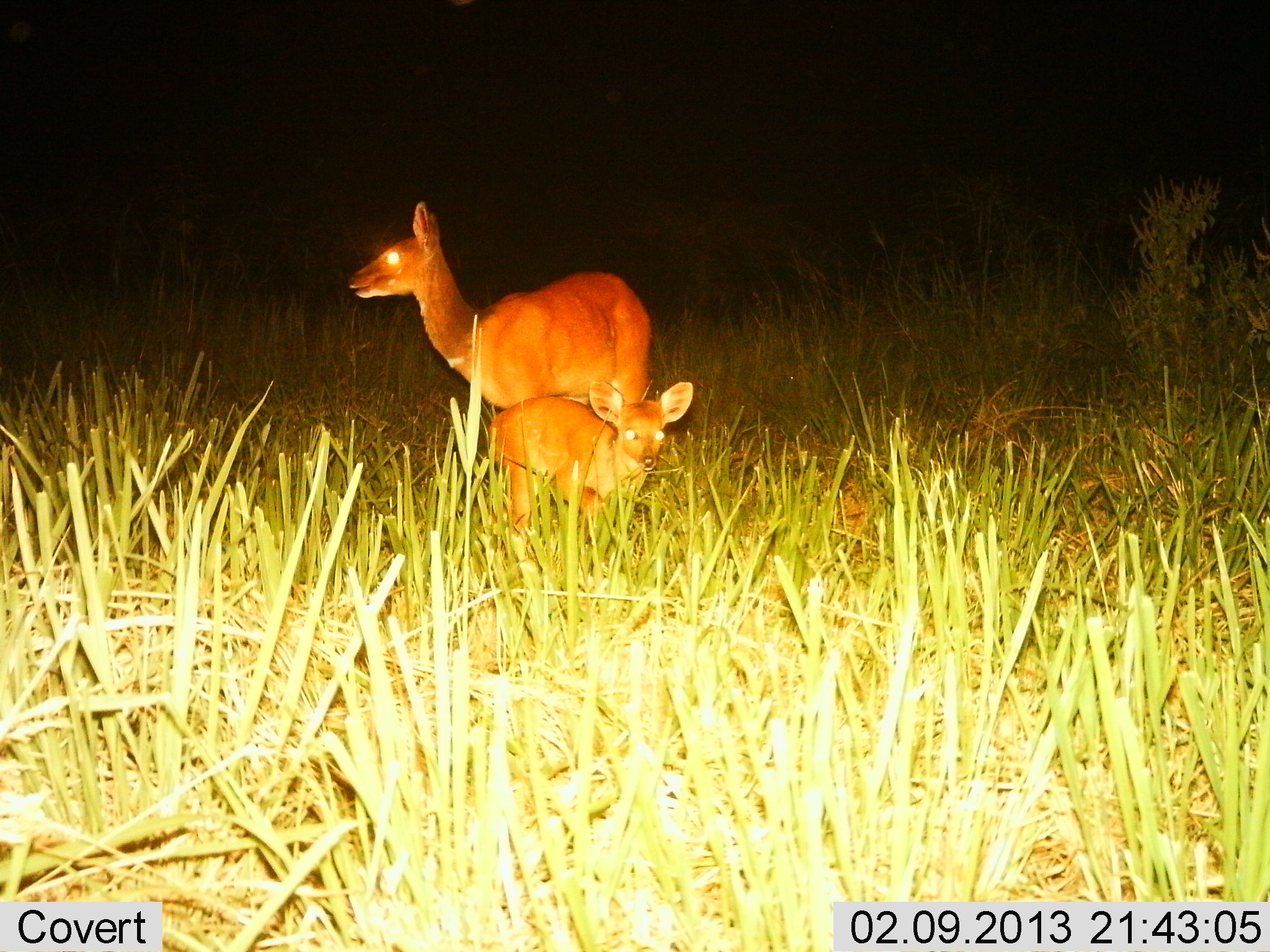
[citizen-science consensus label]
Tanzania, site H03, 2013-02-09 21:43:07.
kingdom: Animalia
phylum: Chordata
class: Mammalia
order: Artiodactyla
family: Bovidae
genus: Redunca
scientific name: Redunca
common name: reedbuck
Reedbuck (Redunca), count 2. Behavior (volunteer vote fractions): standing 96%, resting 4%, moving 7%, interacting 4%. Young present (vote fraction): 89%. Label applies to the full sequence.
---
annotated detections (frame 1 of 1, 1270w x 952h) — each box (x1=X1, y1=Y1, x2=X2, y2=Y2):
animal: (x1=347, y1=201, x2=657, y2=414); (x1=488, y1=381, x2=694, y2=517)